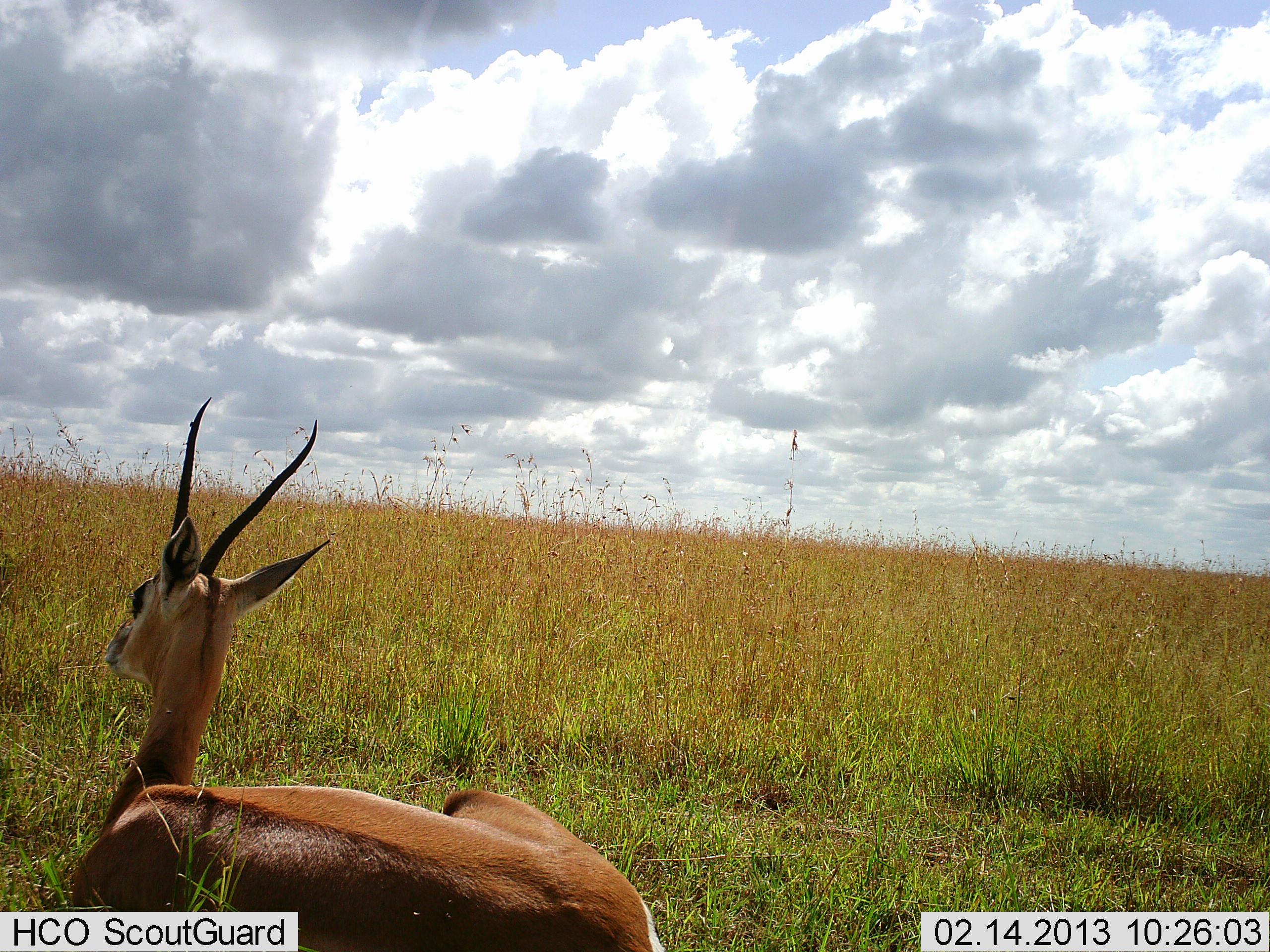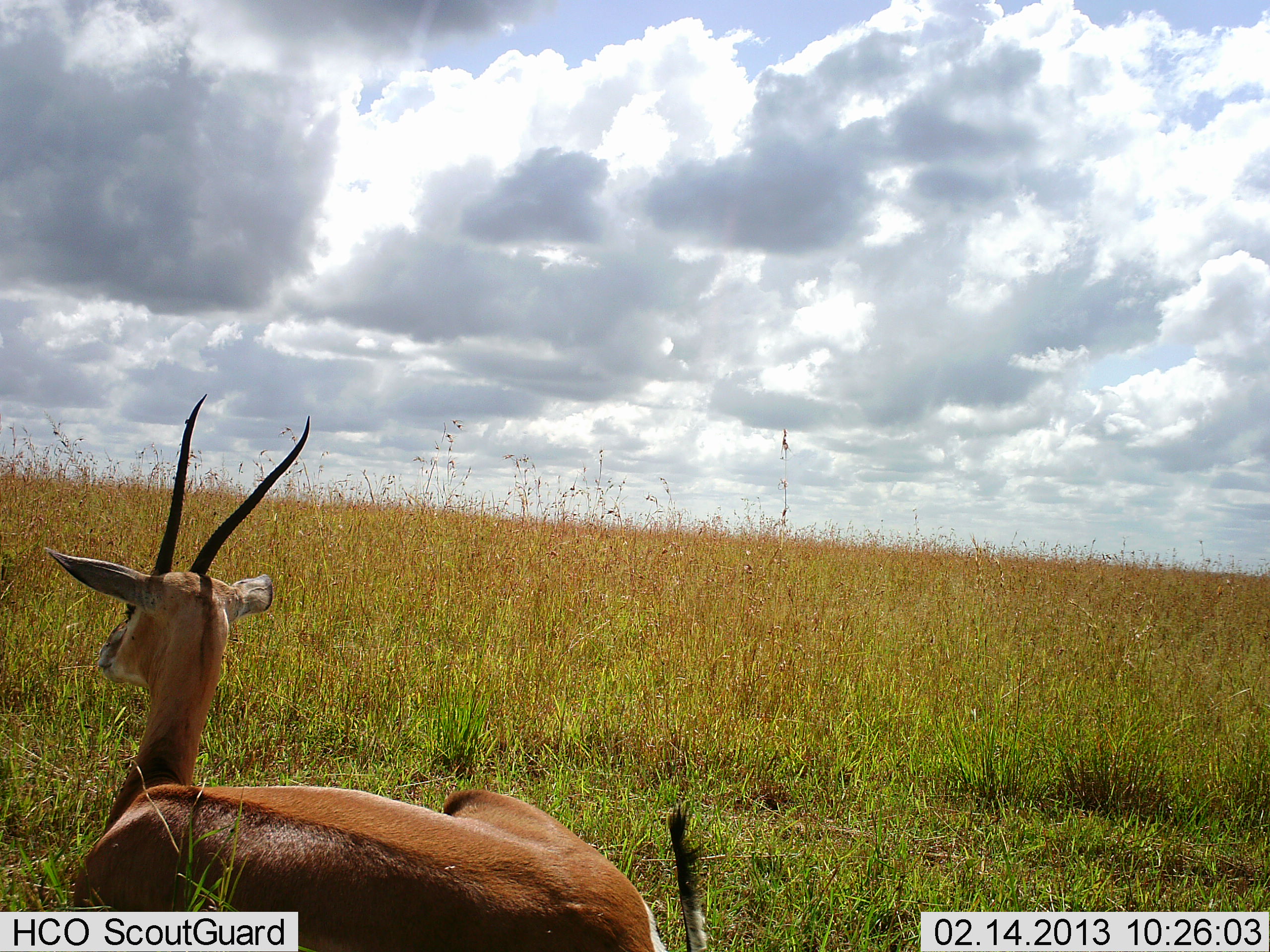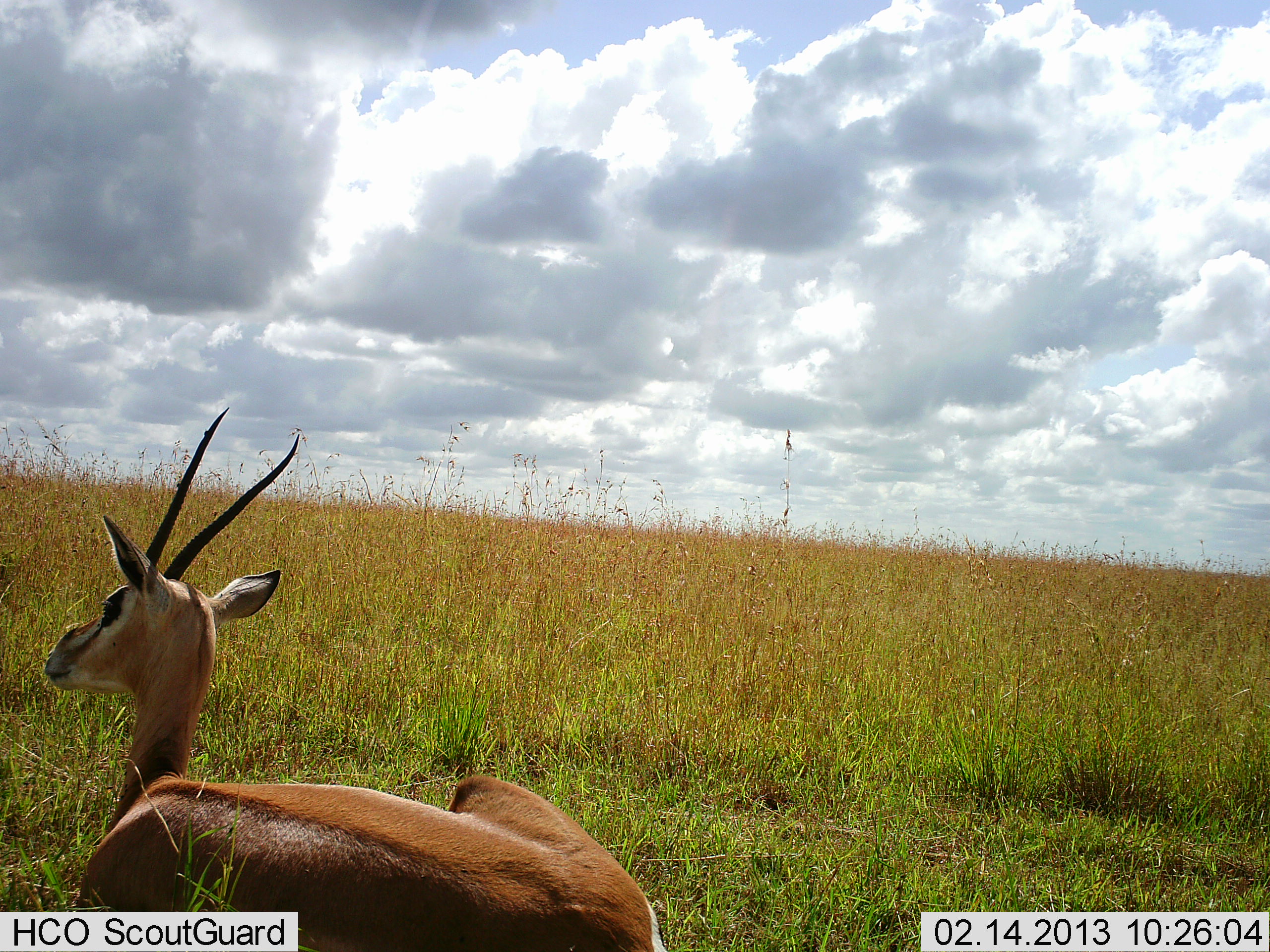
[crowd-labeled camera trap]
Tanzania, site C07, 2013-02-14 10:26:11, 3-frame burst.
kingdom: Animalia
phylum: Chordata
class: Mammalia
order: Artiodactyla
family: Bovidae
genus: Nanger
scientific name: Nanger granti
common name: grant's gazelle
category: gazellegrants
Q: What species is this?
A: Gazellegrants (grant's gazelle) (Nanger granti).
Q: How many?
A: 1.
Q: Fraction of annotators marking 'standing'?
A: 5%.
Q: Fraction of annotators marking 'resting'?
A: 95%.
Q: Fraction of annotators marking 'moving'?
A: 5%.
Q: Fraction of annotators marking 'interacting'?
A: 0%.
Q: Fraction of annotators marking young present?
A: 0%.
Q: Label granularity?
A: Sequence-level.